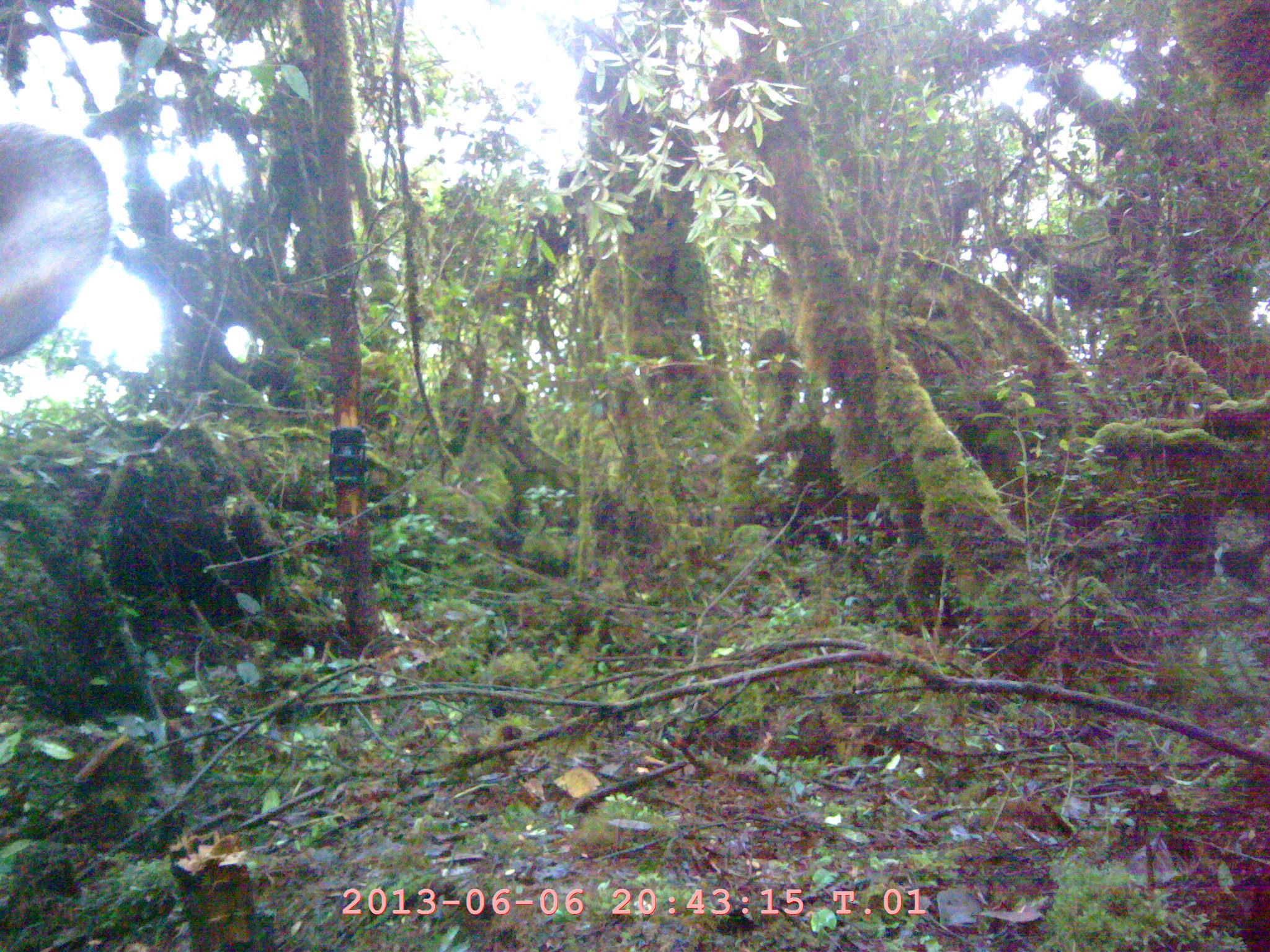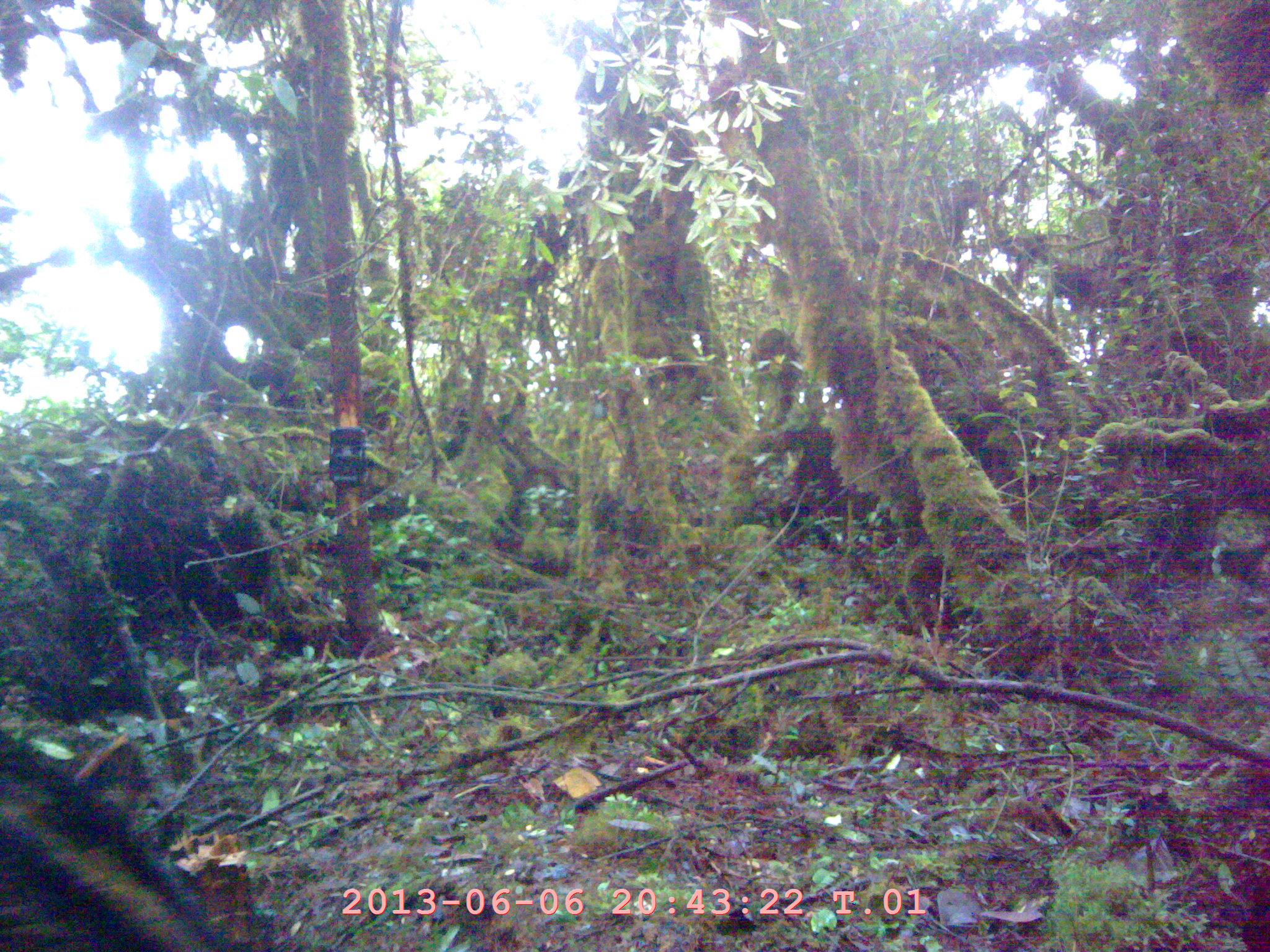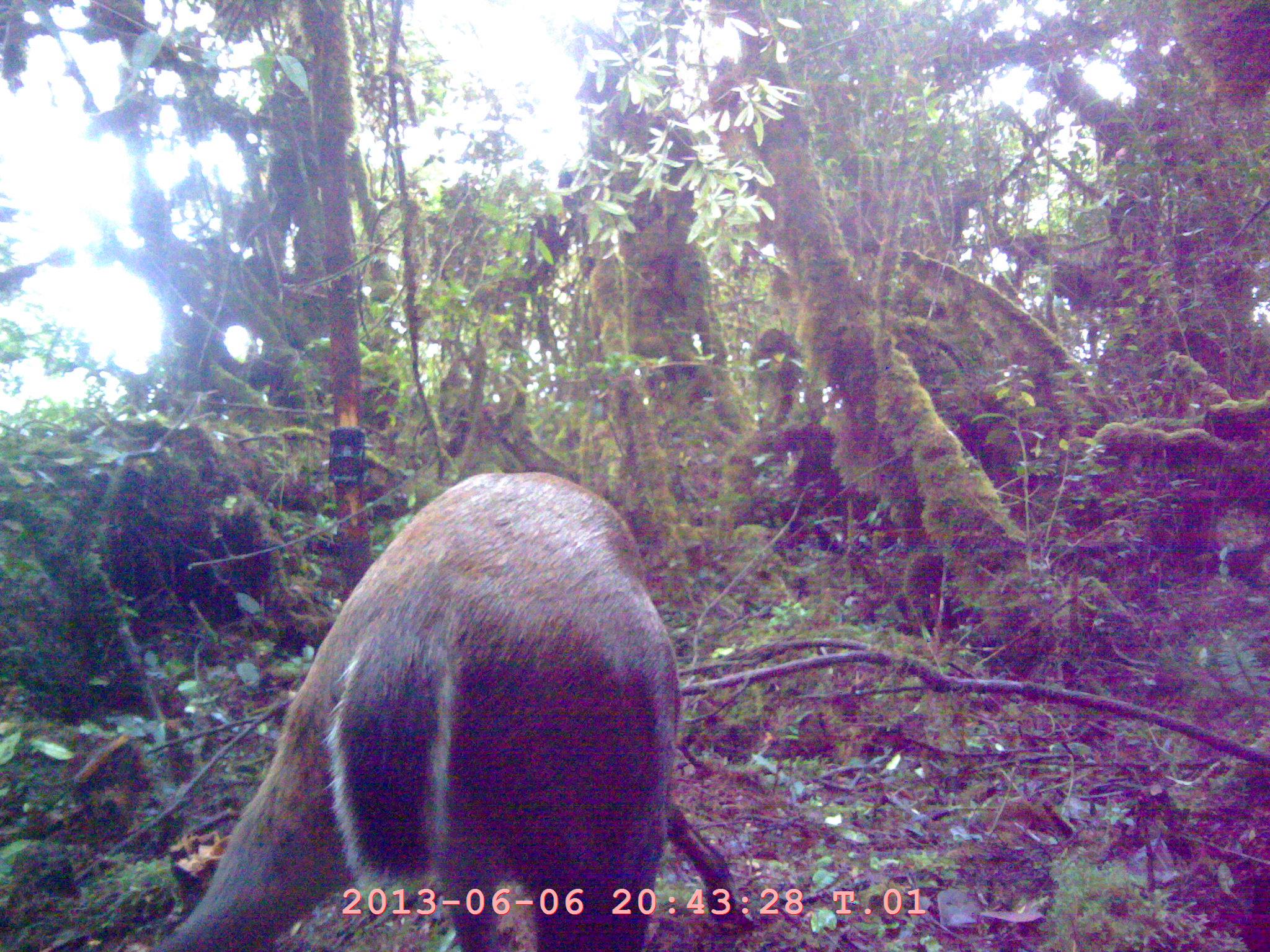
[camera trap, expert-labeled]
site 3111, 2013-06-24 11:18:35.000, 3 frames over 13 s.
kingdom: Animalia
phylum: Chordata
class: Mammalia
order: Artiodactyla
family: Cervidae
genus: Muntiacus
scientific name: Muntiacus muntjak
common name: southern red muntjac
Muntiacus muntjak (southern red muntjac), count 1.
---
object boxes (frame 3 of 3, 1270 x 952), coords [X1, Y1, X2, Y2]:
muntiacus muntjak: [149, 468, 747, 949]